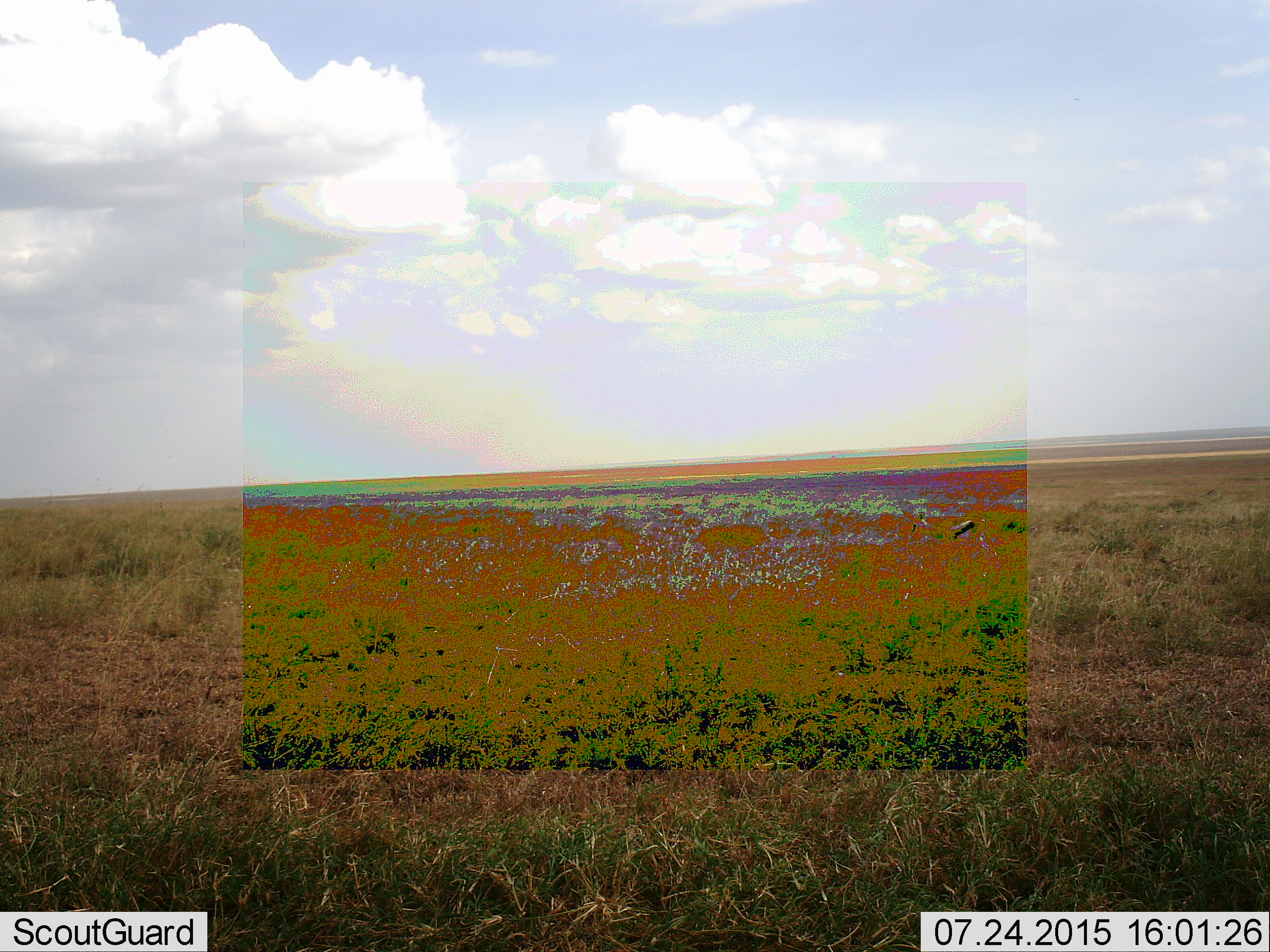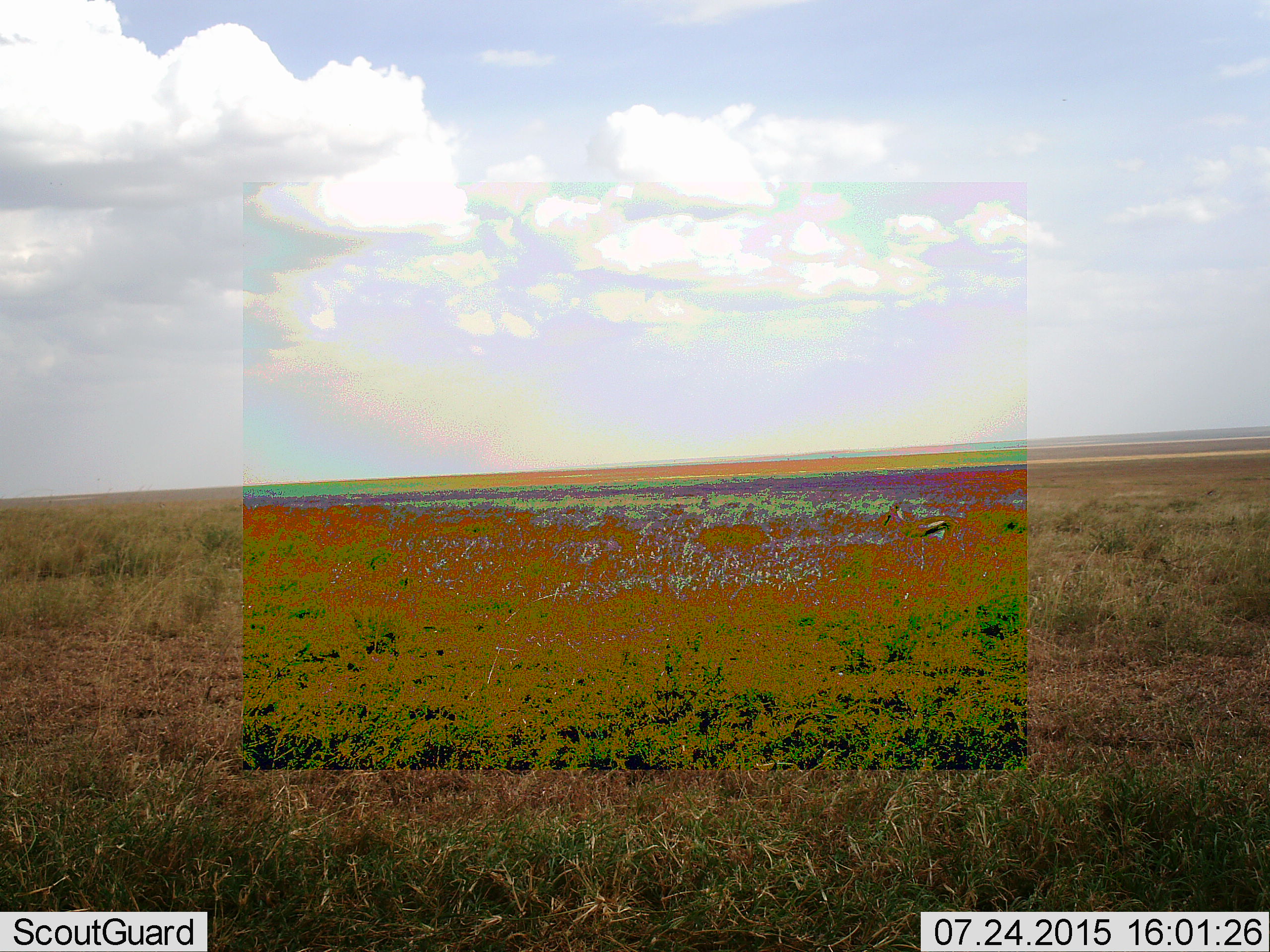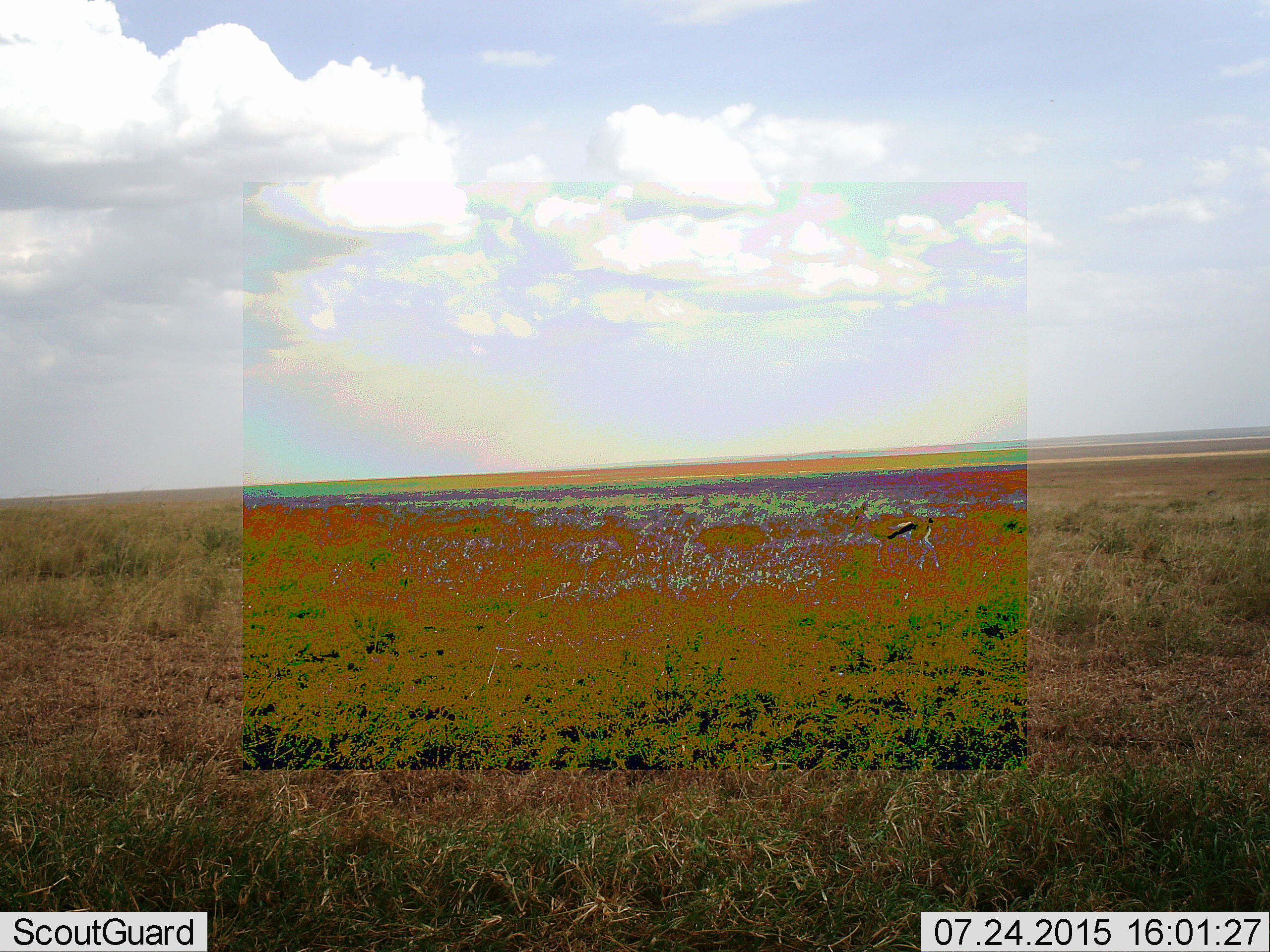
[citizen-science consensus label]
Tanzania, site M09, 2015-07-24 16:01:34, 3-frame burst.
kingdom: Animalia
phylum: Chordata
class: Mammalia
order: Artiodactyla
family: Bovidae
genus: Eudorcas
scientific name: Eudorcas thomsonii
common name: thomson's gazelle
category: gazellethomsons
Gazellethomsons (thomson's gazelle) (Eudorcas thomsonii), count 1. Behavior (volunteer vote fractions): standing 0%, resting 0%, moving 100%, interacting 0%. Young present (vote fraction): 0%. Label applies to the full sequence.